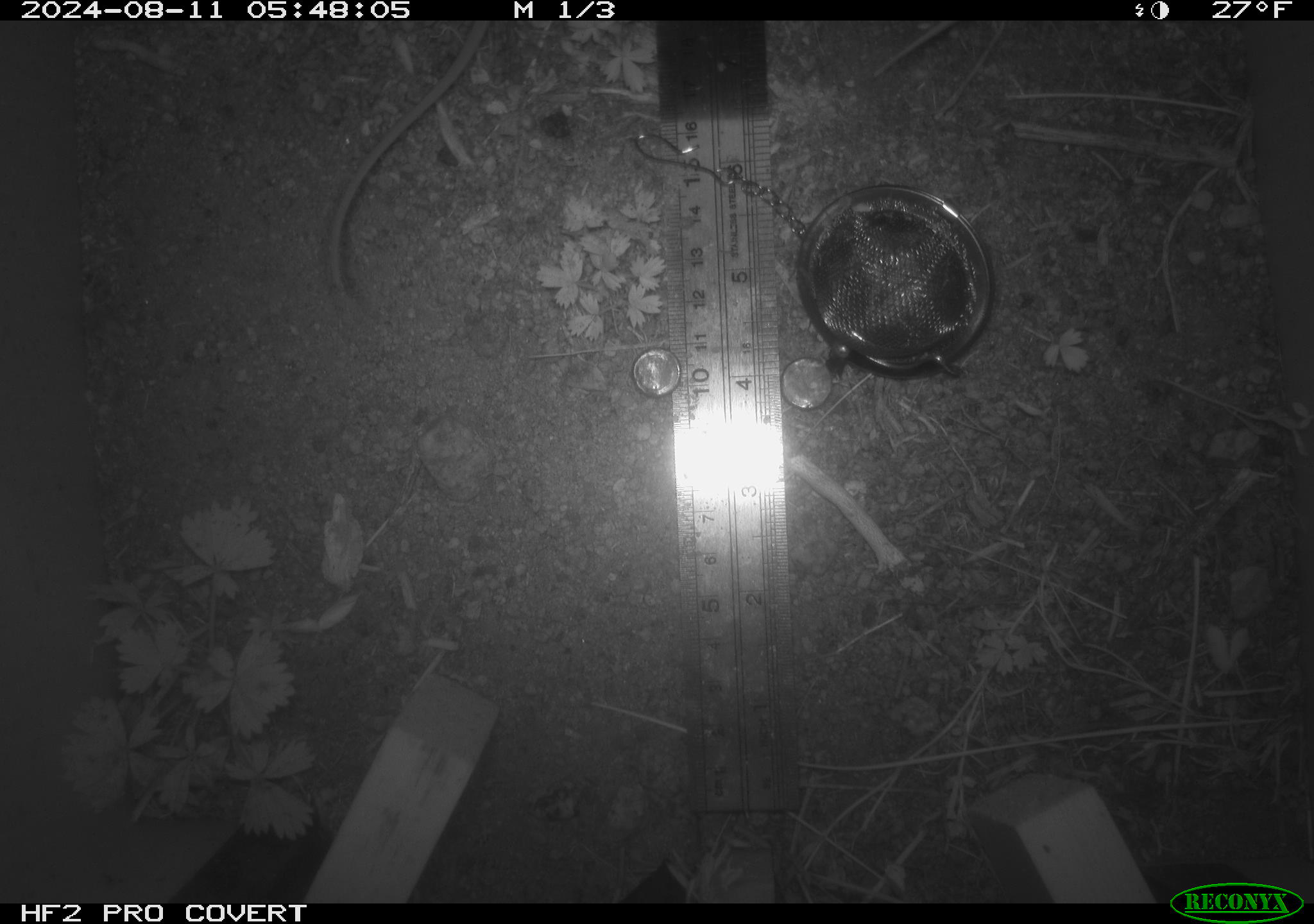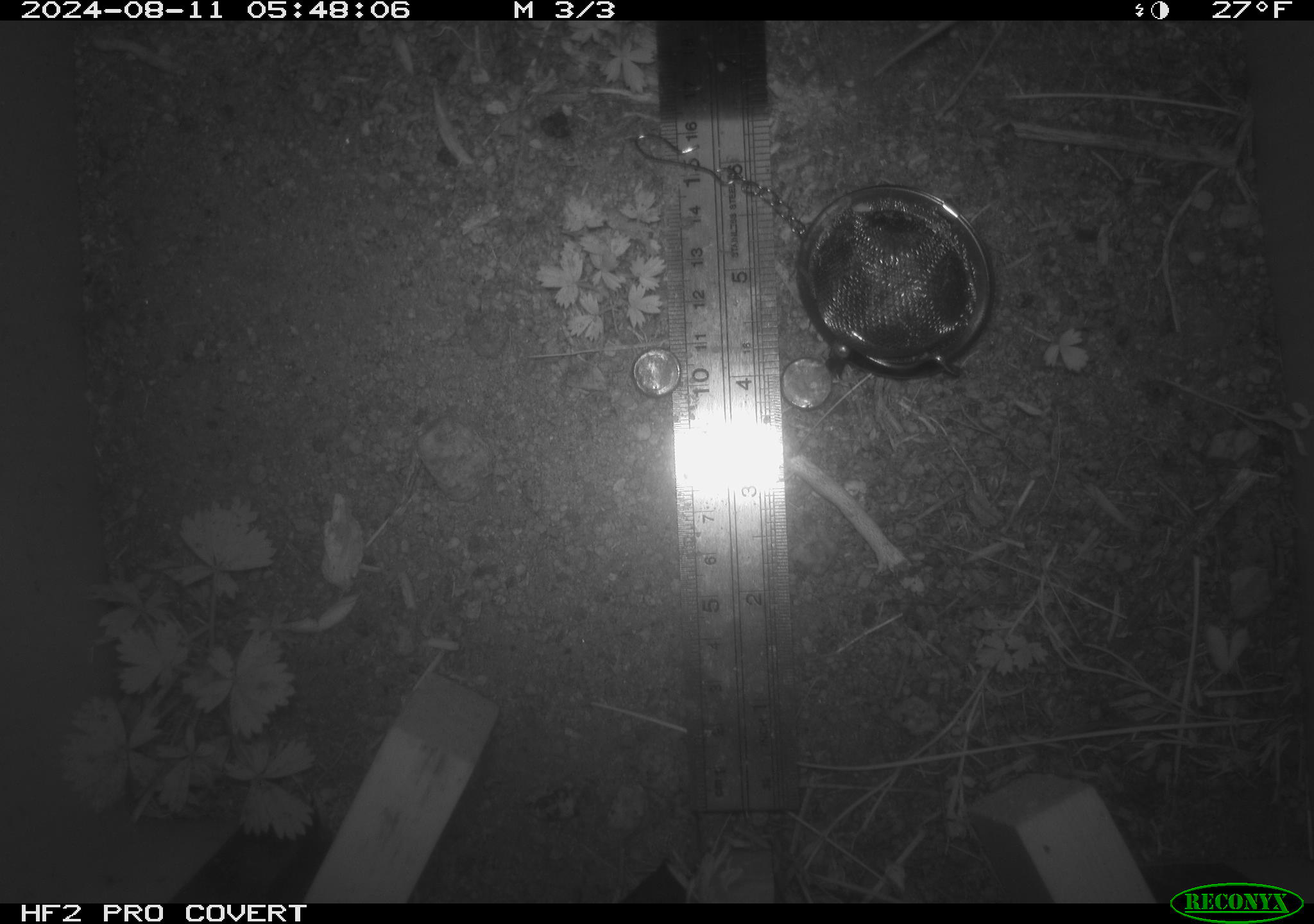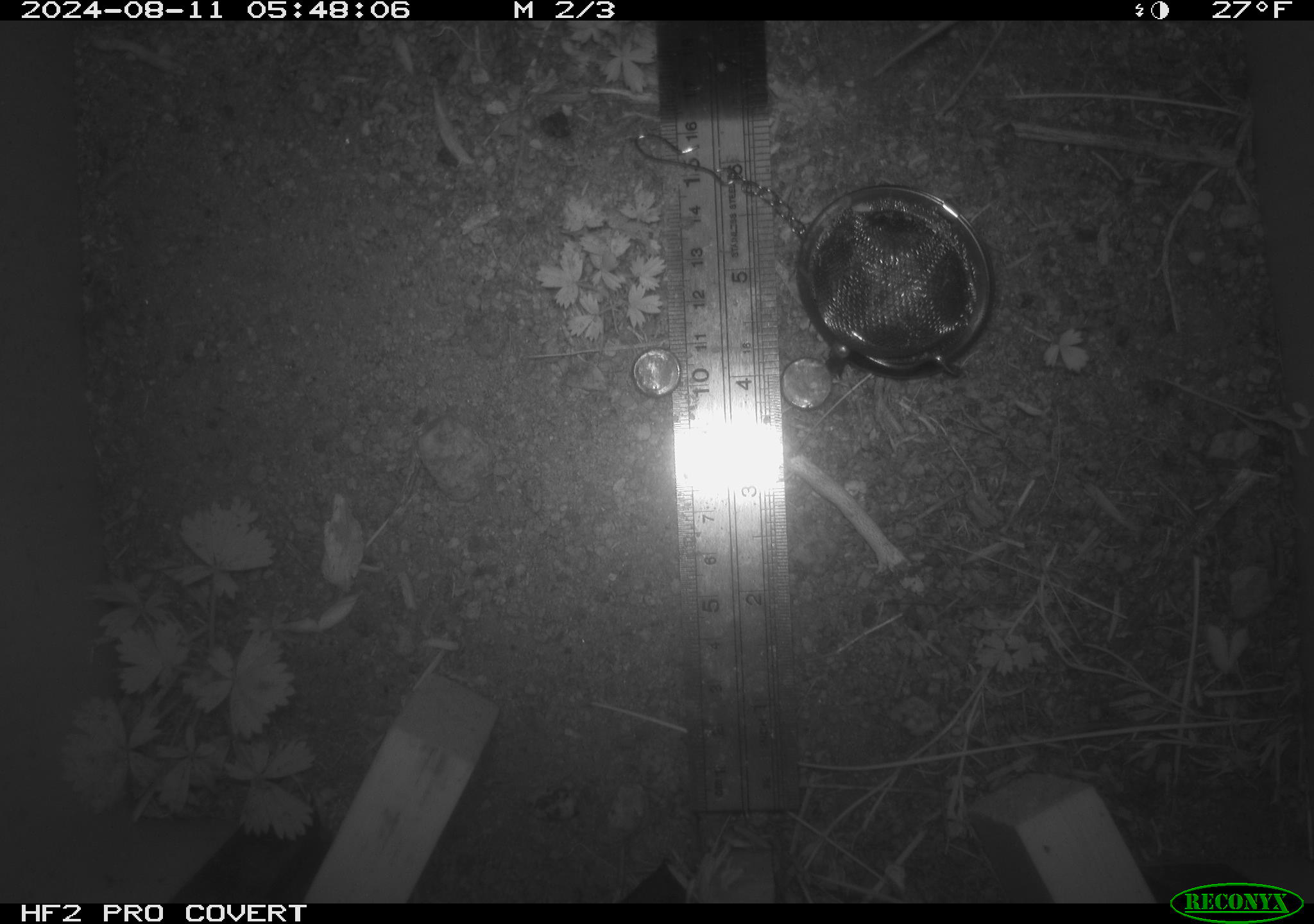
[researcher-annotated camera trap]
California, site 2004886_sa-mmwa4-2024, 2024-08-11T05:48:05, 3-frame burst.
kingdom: Animalia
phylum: Chordata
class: Mammalia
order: Rodentia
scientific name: Rodentia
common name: mouse species